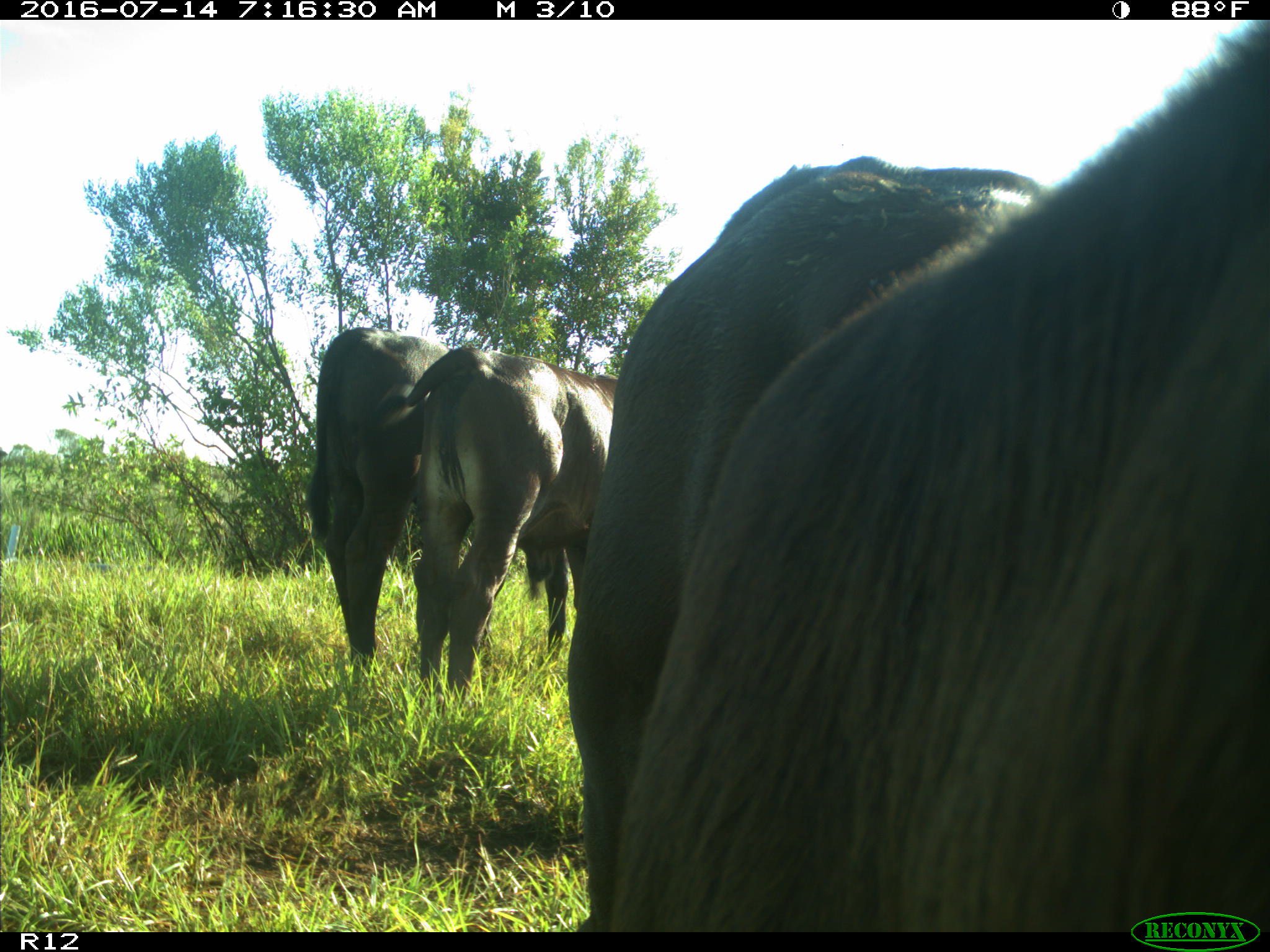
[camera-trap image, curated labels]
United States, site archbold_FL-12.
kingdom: Animalia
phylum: Chordata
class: Mammalia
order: Artiodactyla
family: Bovidae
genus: Bos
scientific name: Bos taurus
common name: domestic cow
Bos taurus (domestic cow).